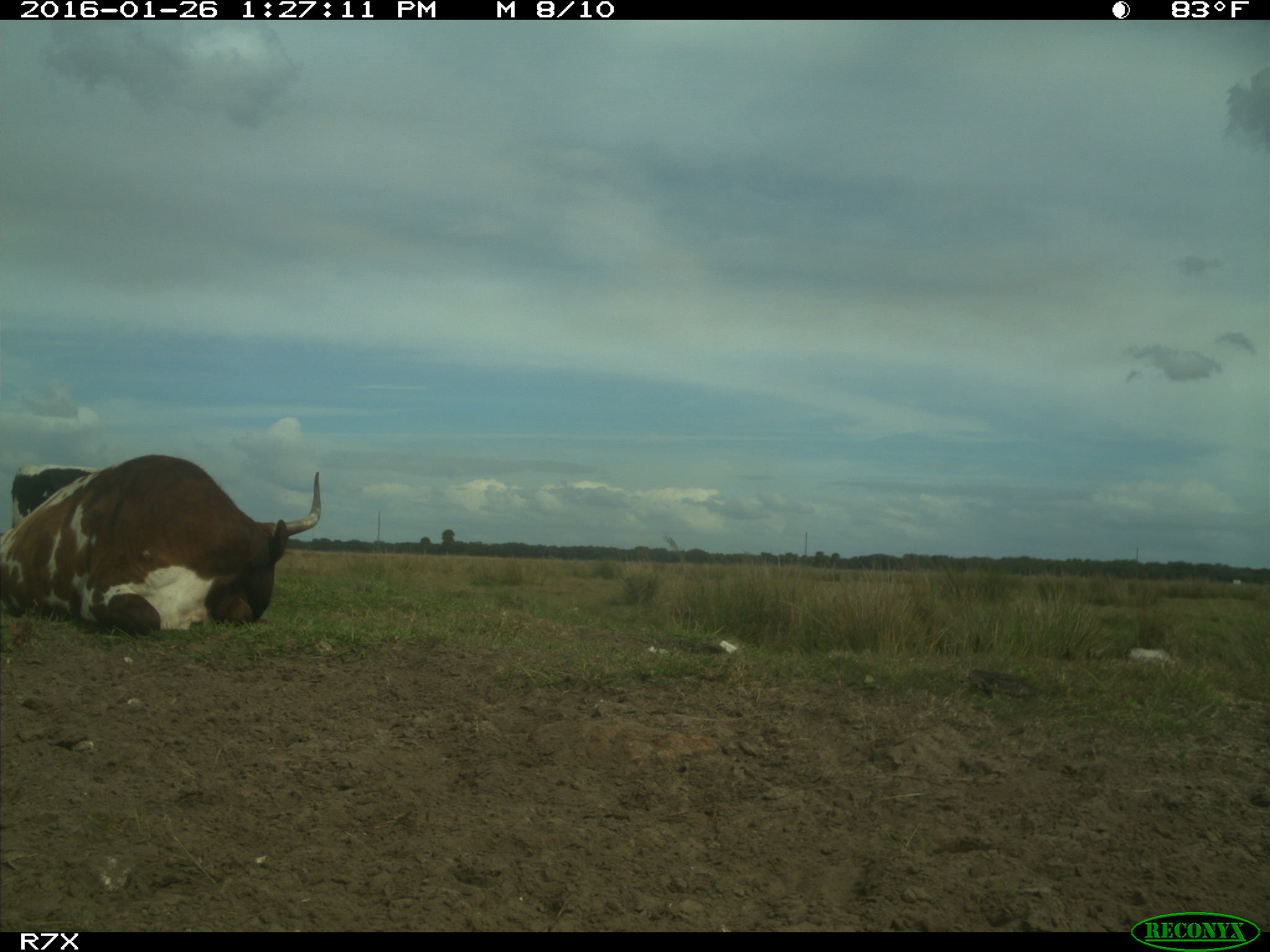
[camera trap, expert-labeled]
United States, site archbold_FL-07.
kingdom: Animalia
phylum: Chordata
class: Mammalia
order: Artiodactyla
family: Bovidae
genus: Bos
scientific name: Bos taurus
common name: domestic cow